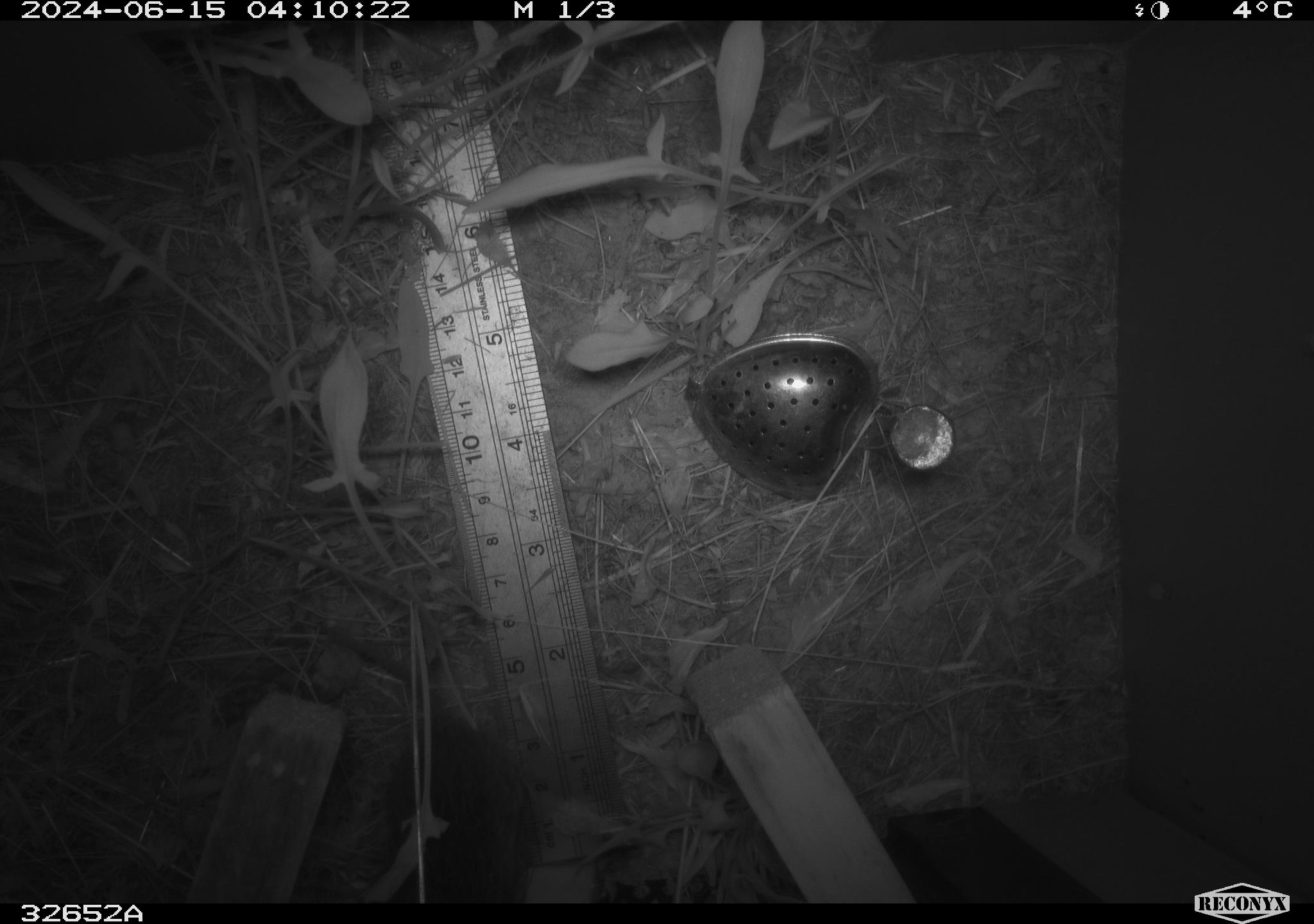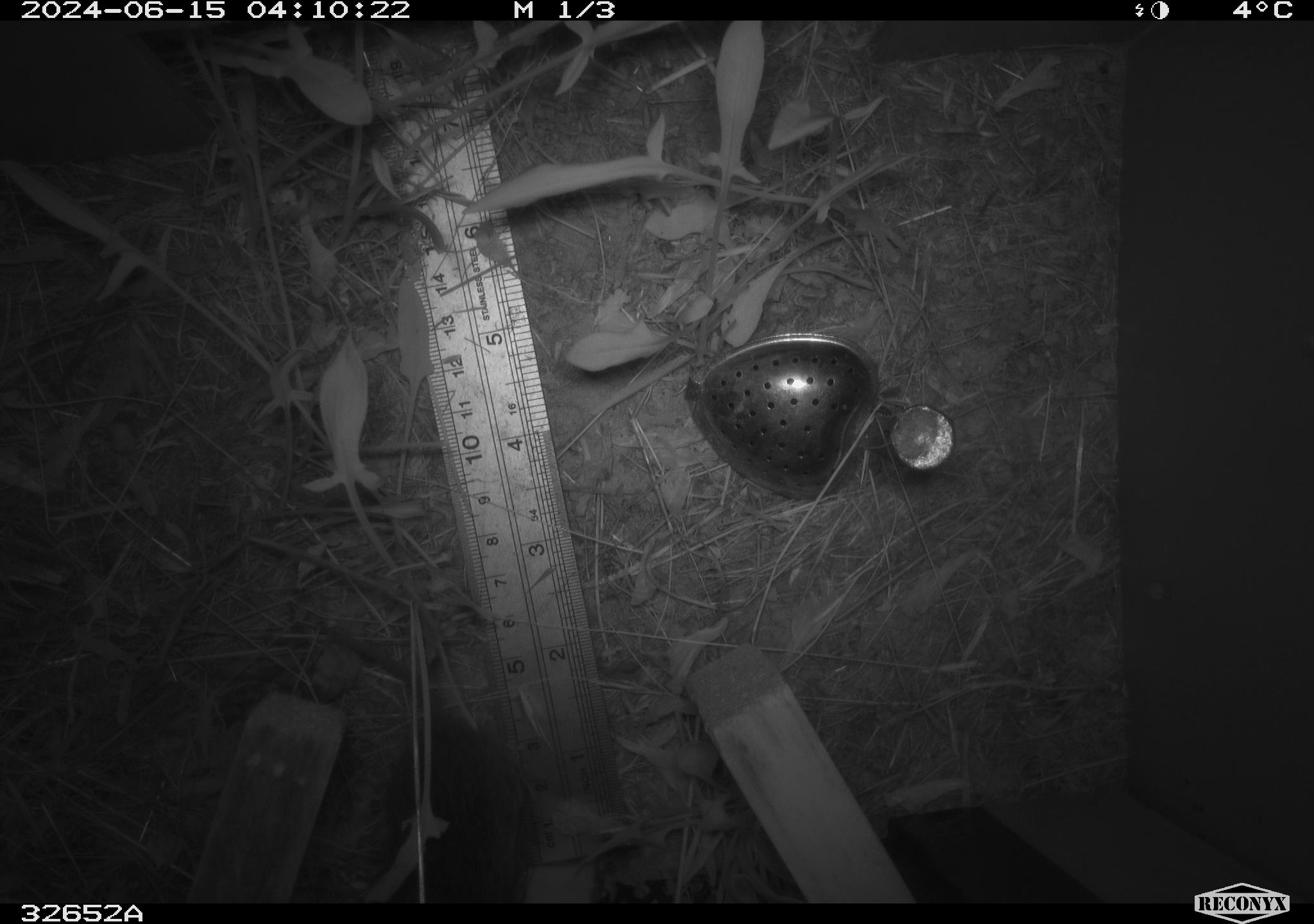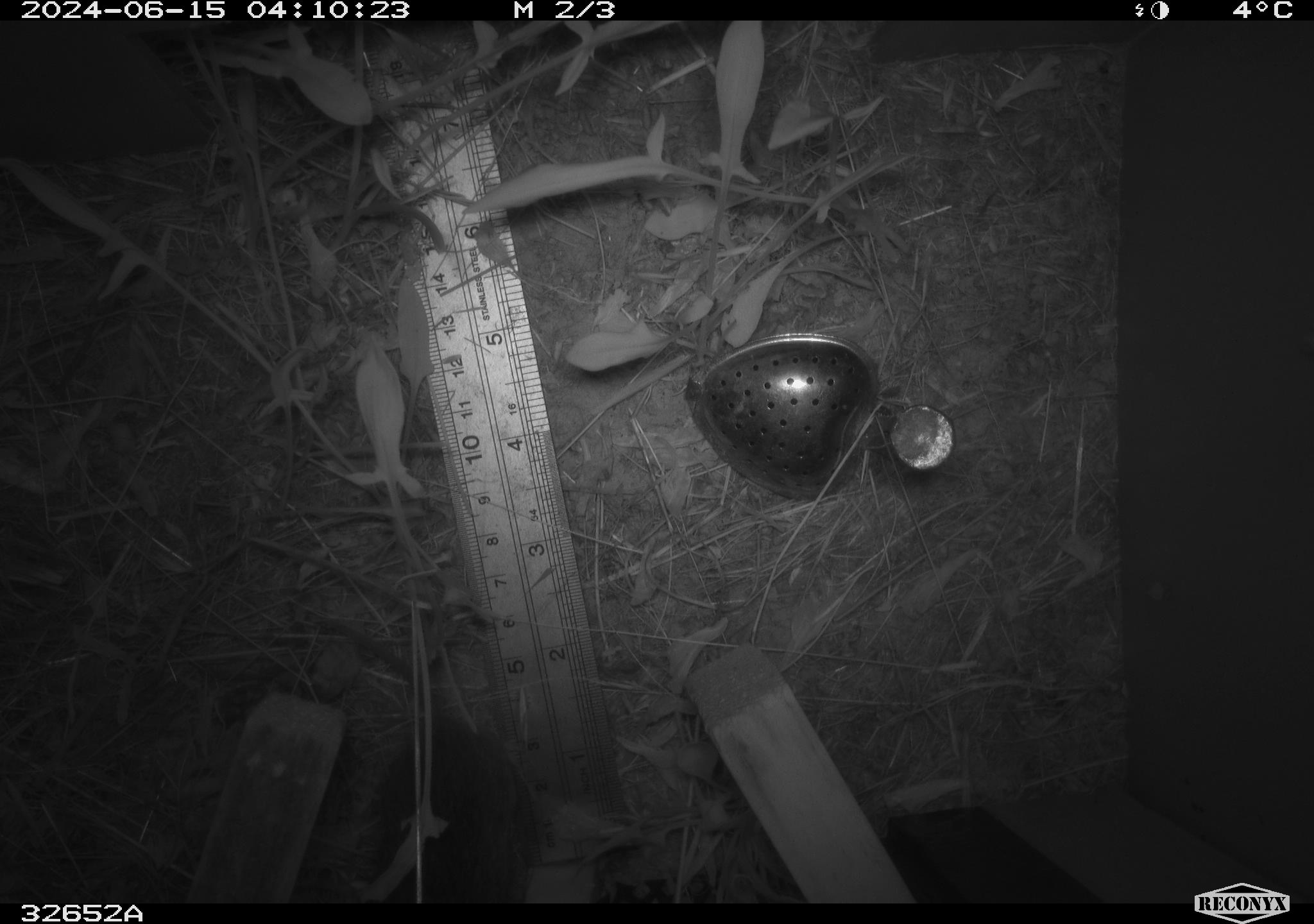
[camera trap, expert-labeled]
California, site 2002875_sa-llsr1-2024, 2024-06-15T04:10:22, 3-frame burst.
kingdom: Animalia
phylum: Chordata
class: Mammalia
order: Rodentia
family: Cricetidae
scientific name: Arvicolinae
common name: voles, lemmings, and muskrats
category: arvicolinae subfamily